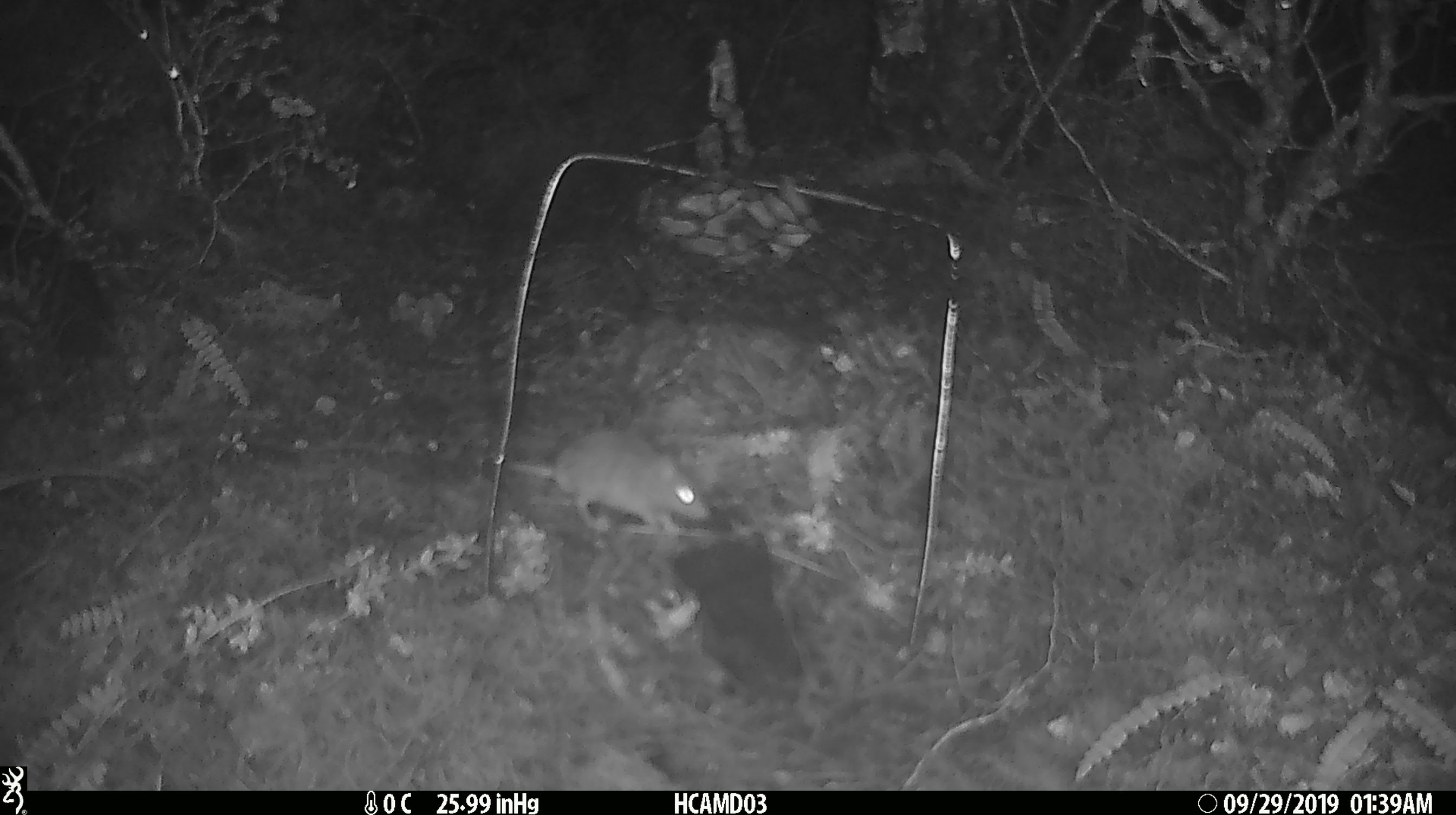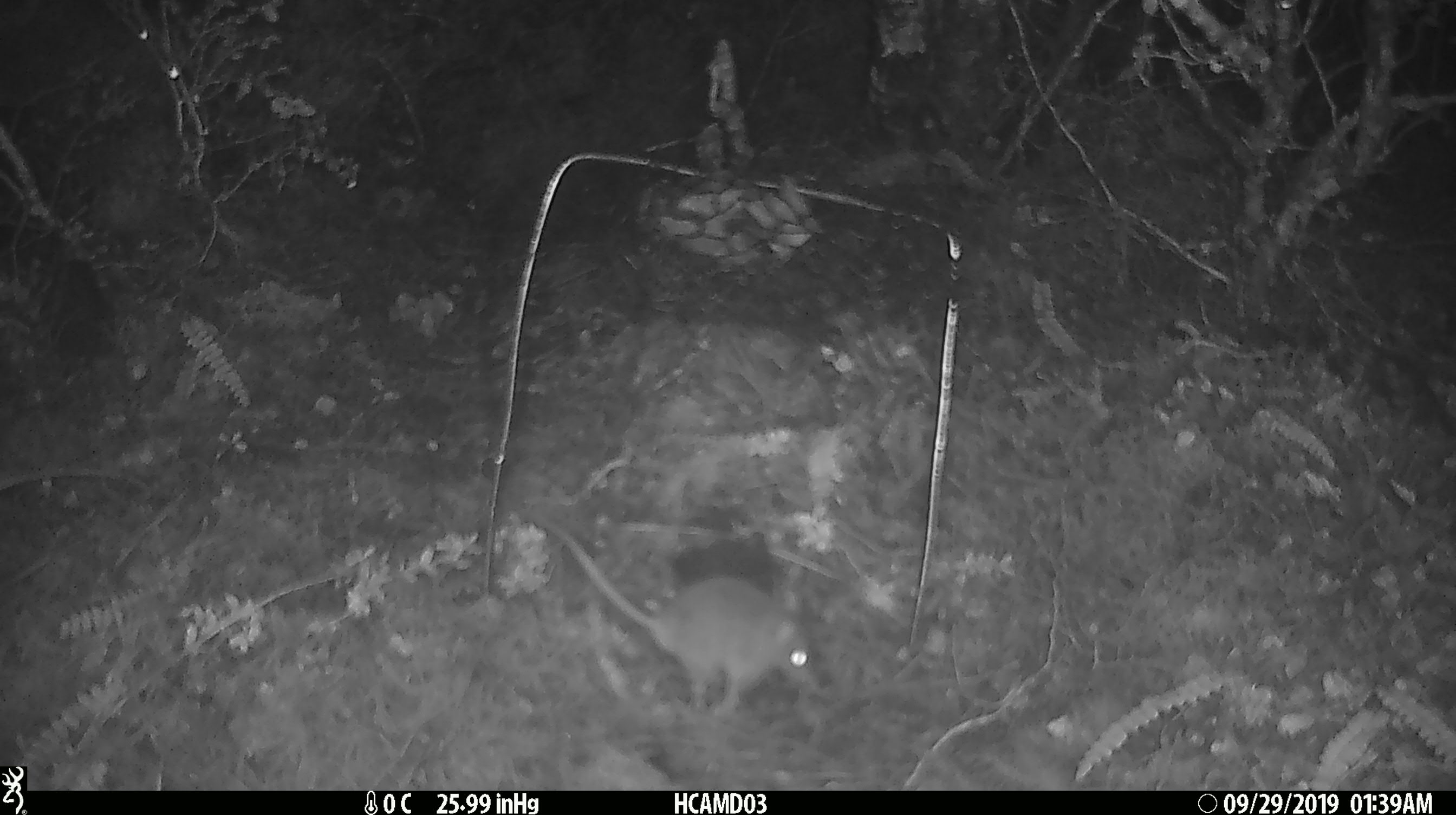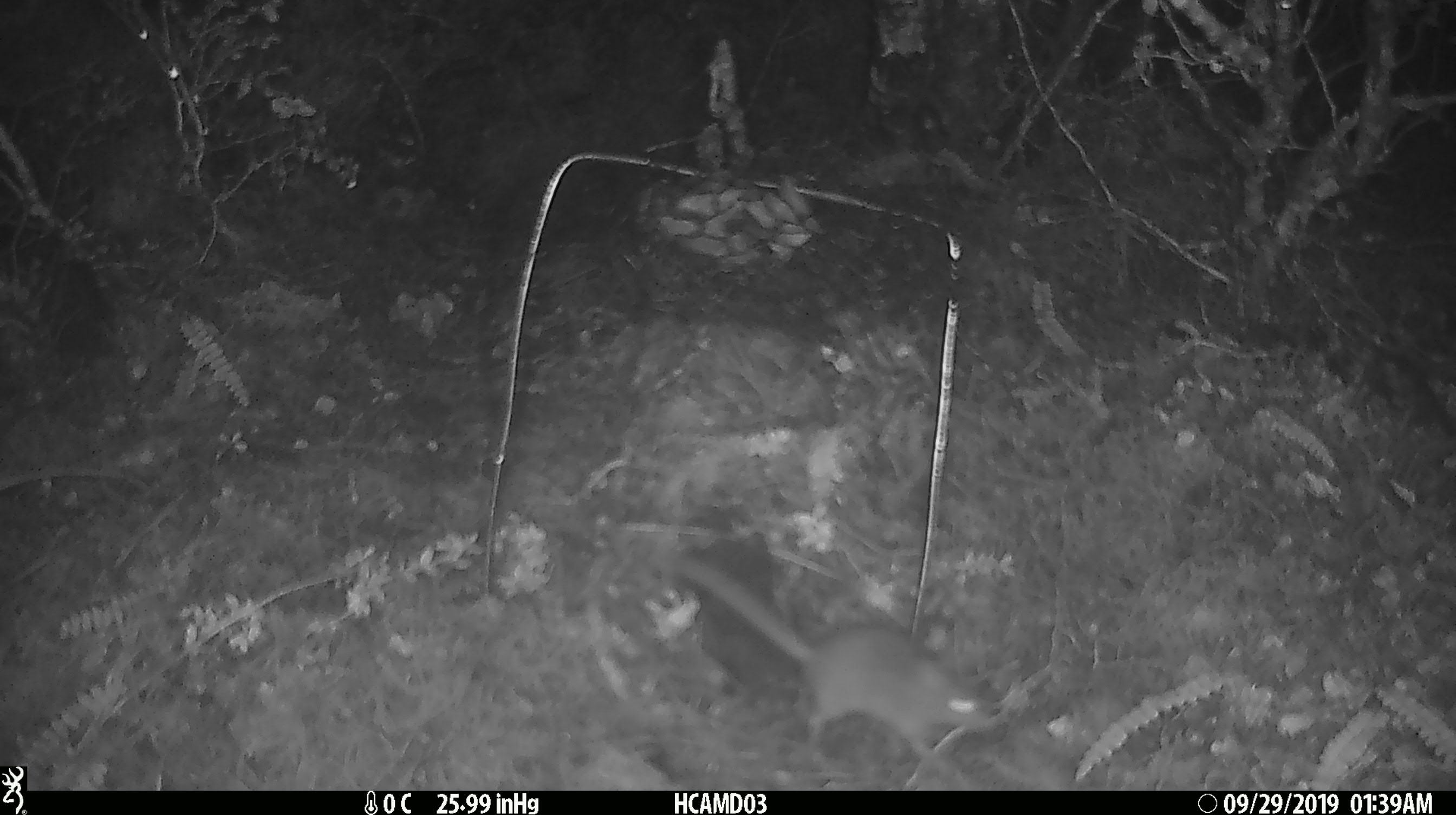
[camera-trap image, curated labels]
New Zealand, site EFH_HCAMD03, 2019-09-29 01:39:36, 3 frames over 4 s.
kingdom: Animalia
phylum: Chordata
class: Mammalia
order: Rodentia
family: Muridae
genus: Mus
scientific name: Mus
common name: mouse